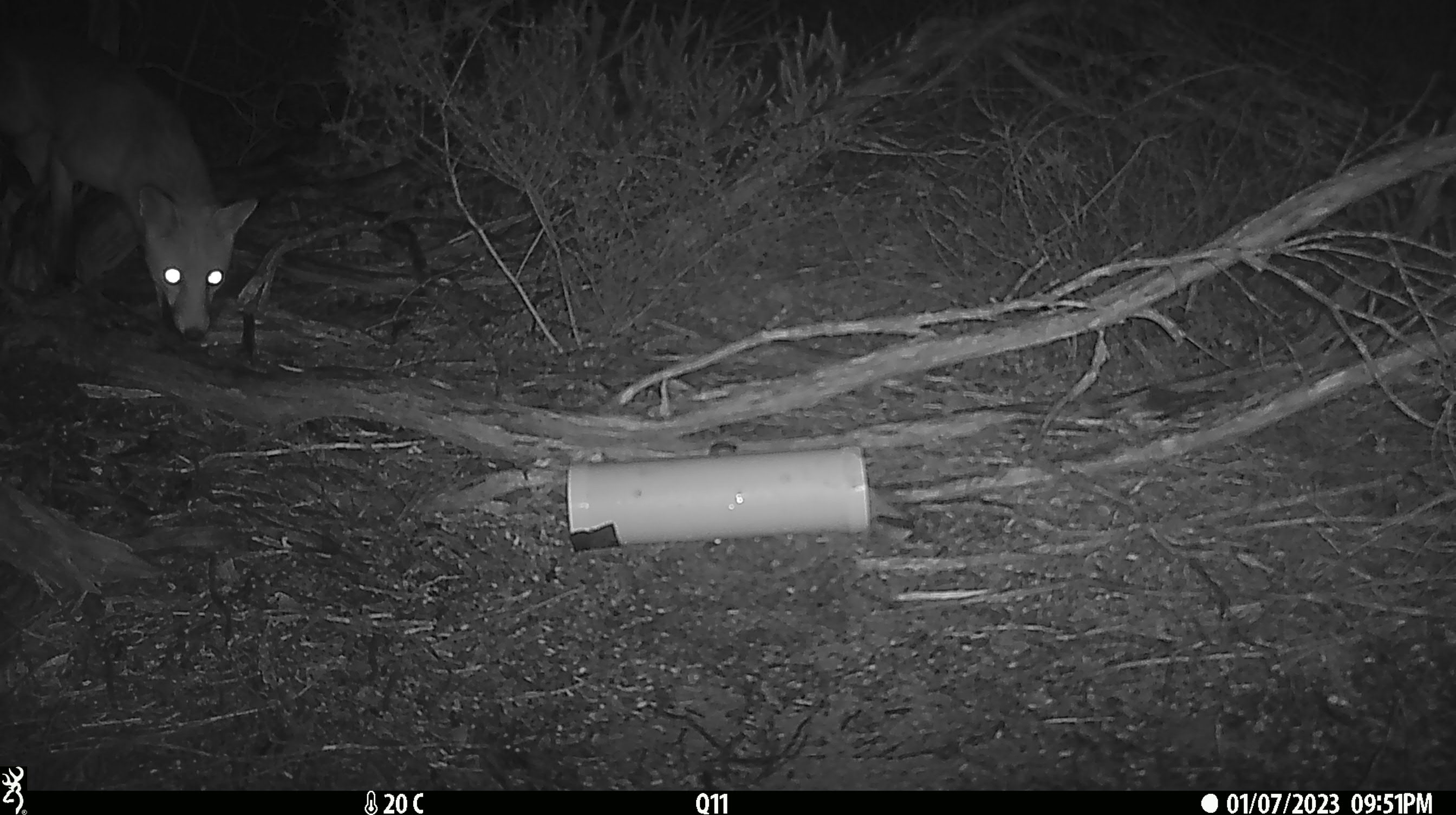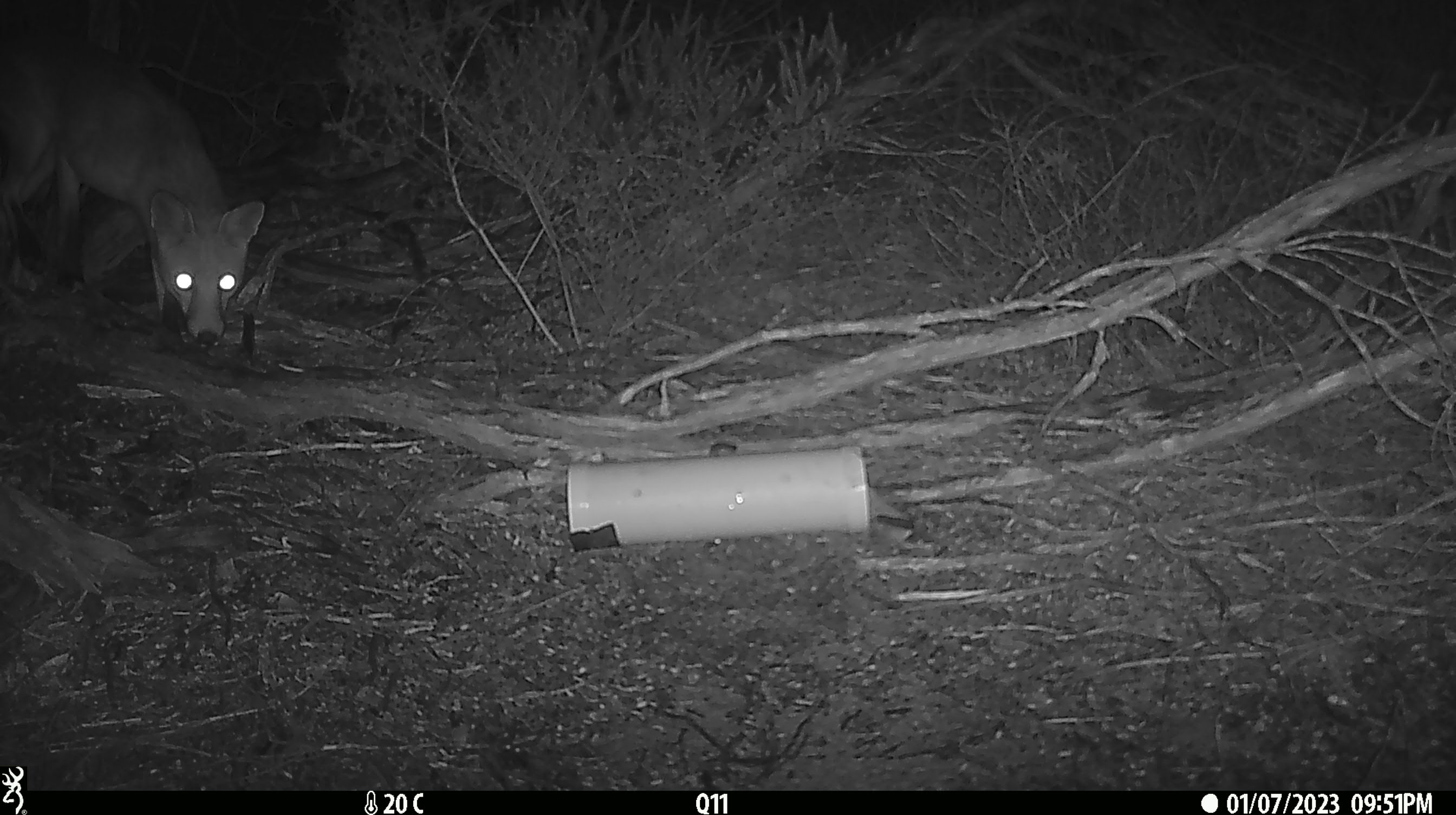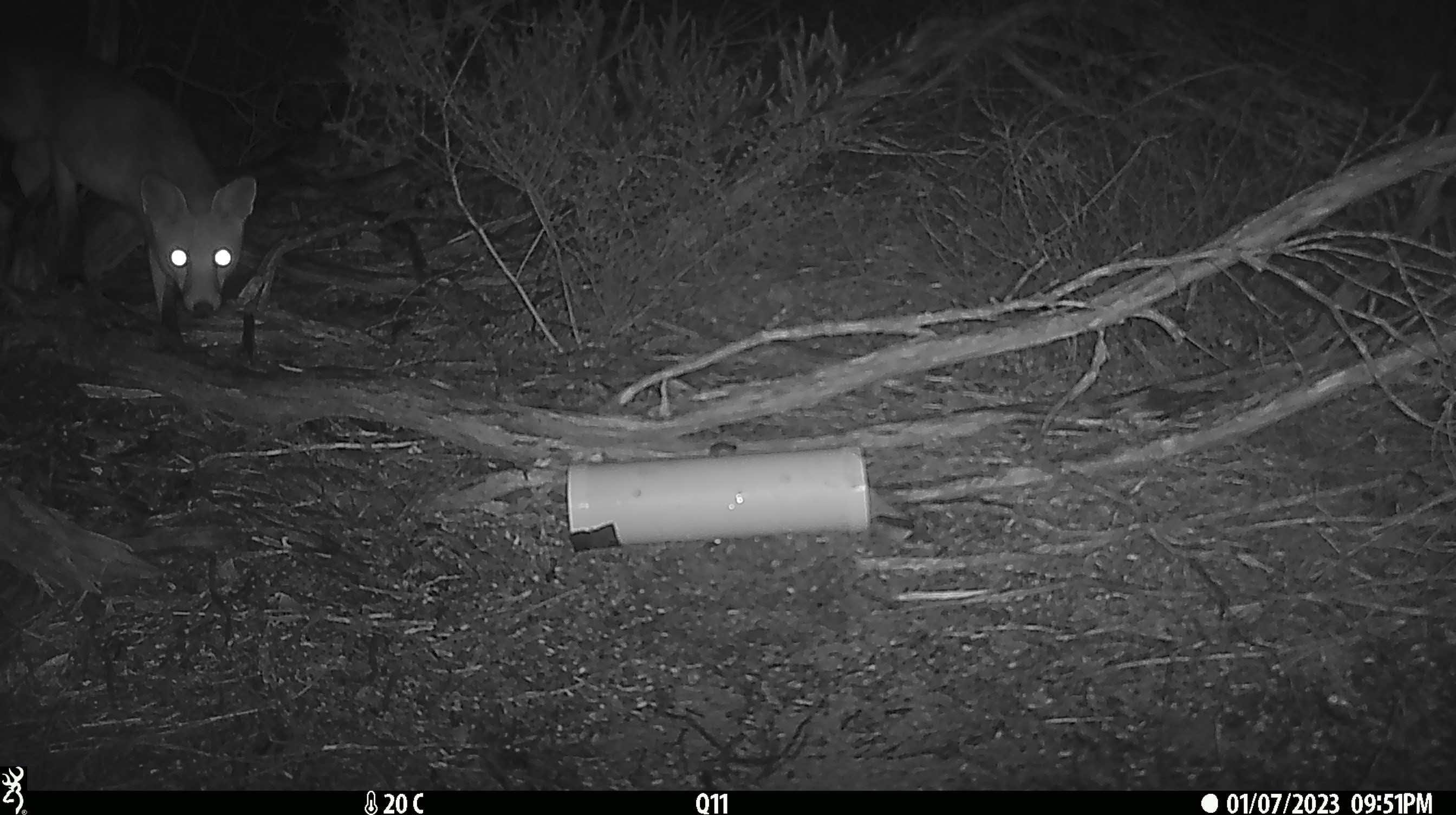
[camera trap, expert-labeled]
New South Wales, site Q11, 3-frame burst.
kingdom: Animalia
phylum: Chordata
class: Mammalia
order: Carnivora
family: Canidae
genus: Vulpes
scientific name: Vulpes vulpes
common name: red fox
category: fox